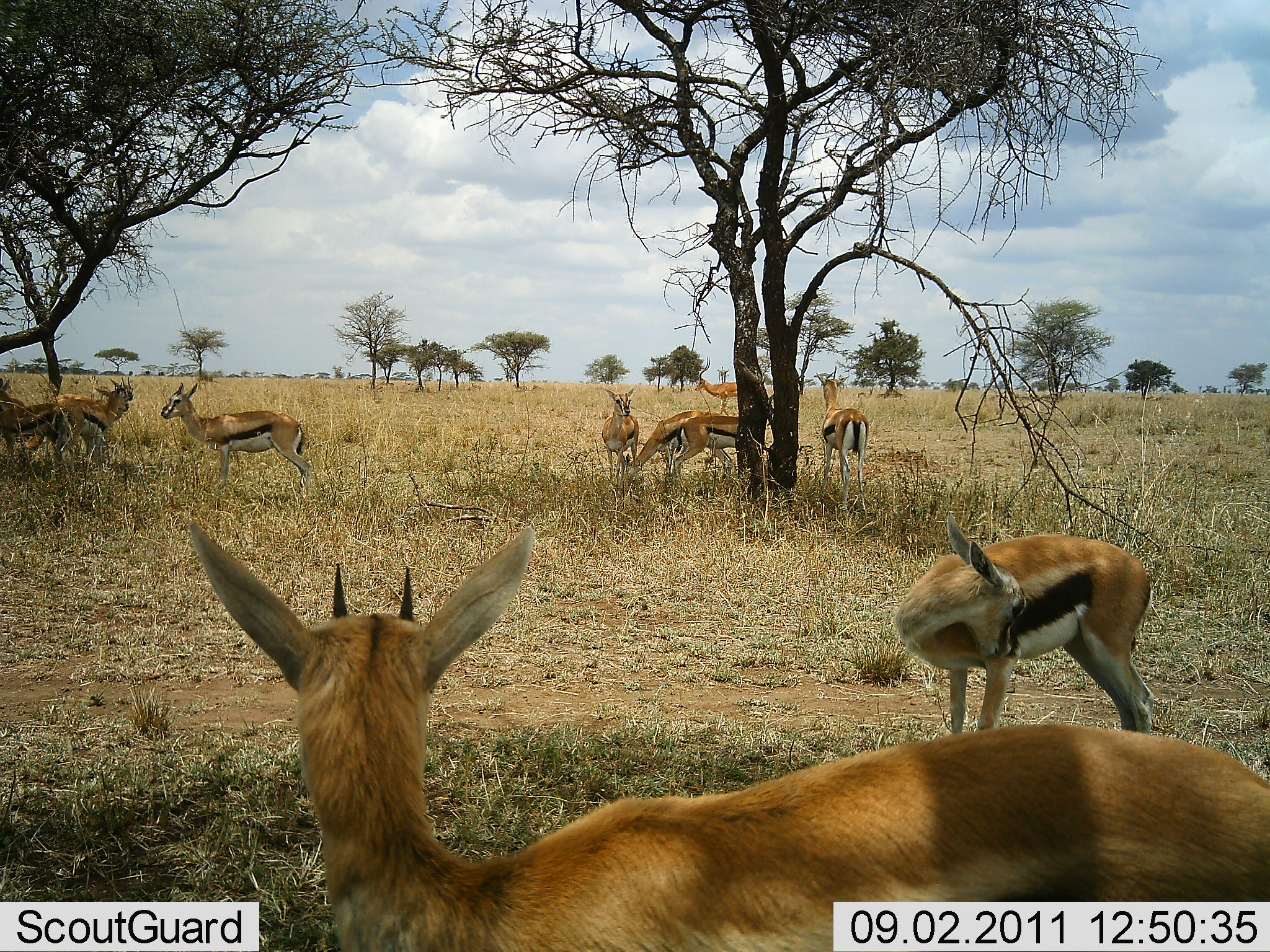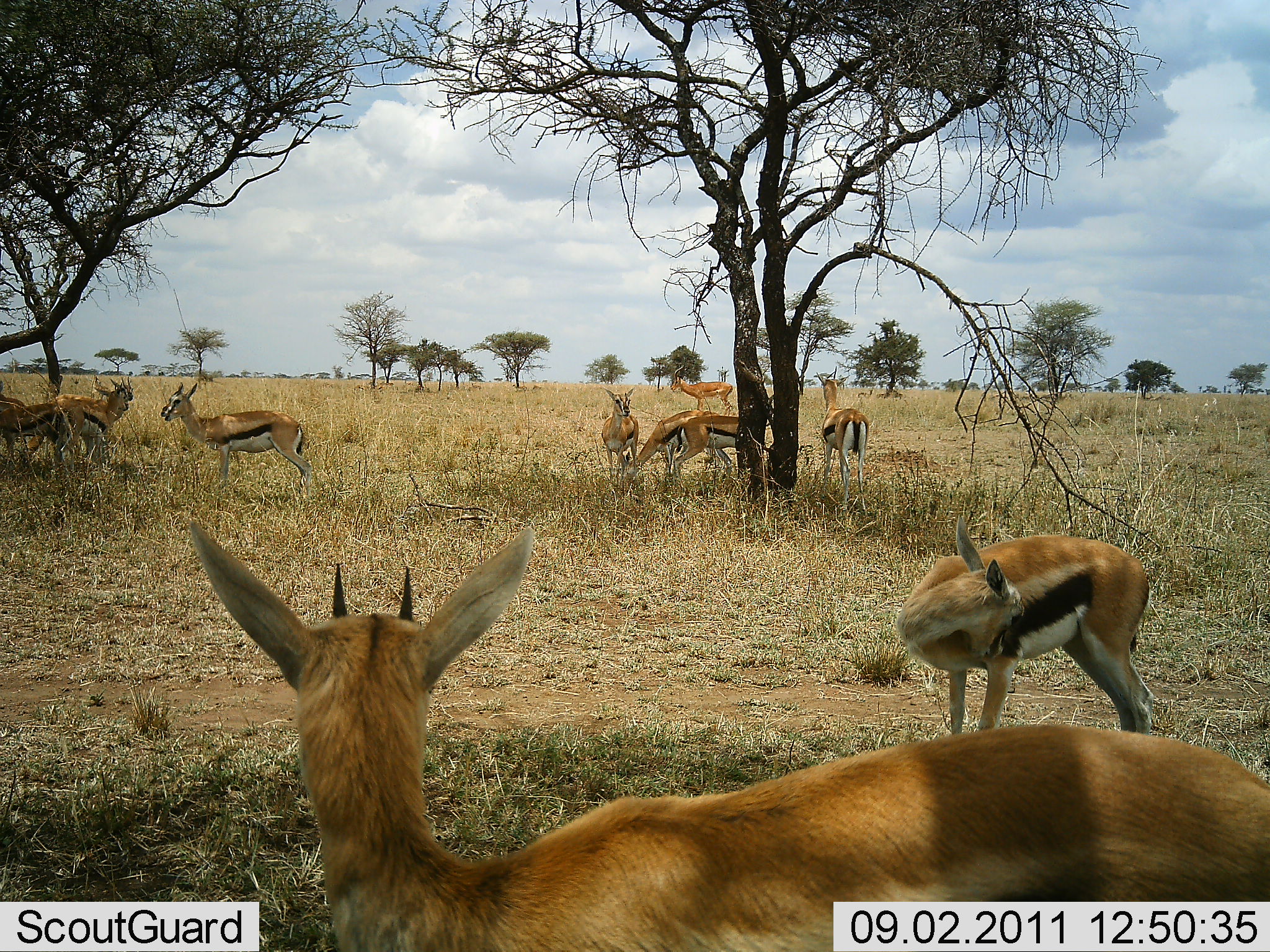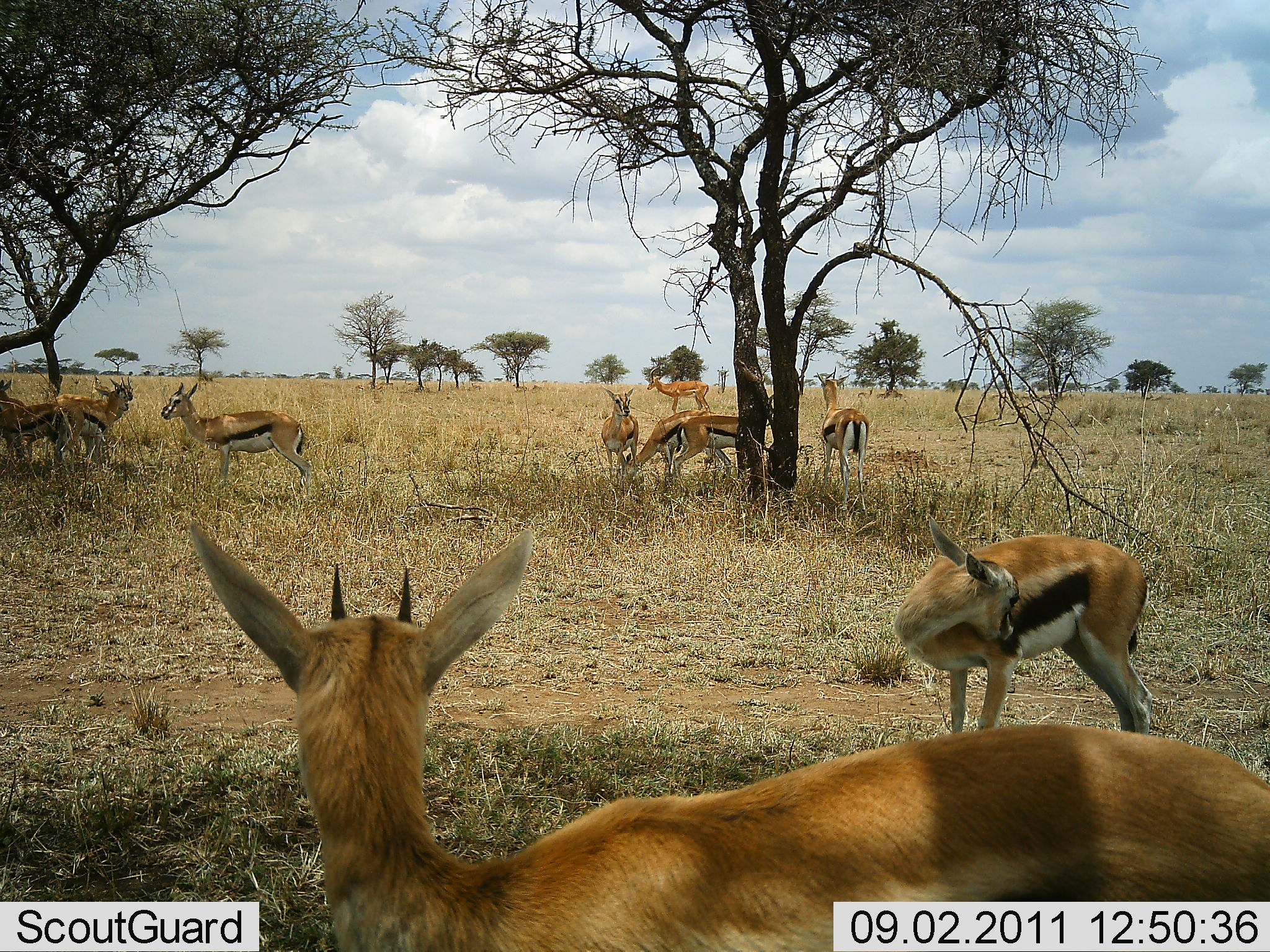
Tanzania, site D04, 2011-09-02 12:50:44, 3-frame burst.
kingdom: Animalia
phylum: Chordata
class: Mammalia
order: Artiodactyla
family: Bovidae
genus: Eudorcas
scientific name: Eudorcas thomsonii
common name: thomson's gazelle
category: gazellethomsons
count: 10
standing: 84%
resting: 11%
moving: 32%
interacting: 5%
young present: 0%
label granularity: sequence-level